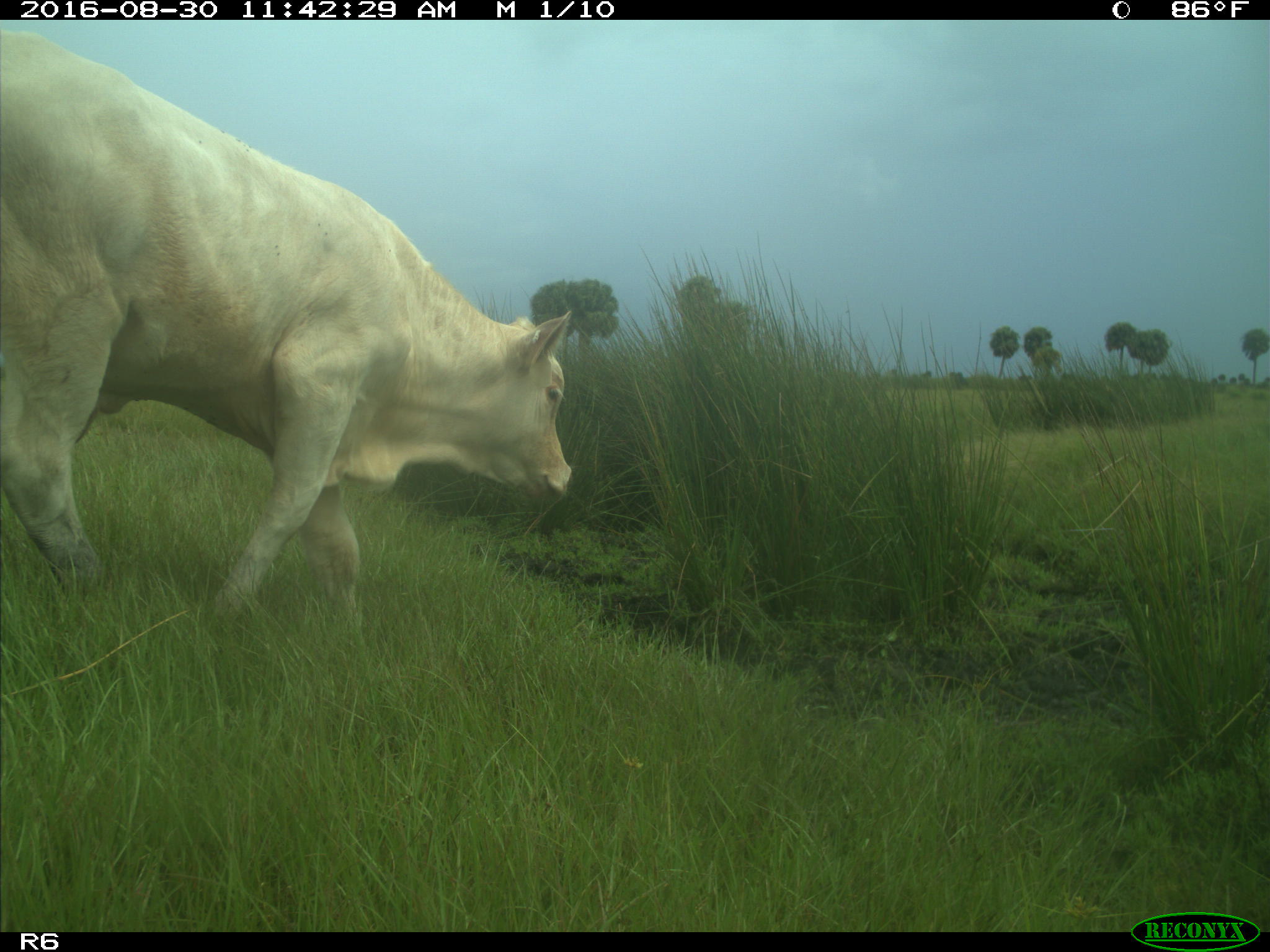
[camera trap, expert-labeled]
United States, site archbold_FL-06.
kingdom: Animalia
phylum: Chordata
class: Mammalia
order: Artiodactyla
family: Bovidae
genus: Bos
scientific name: Bos taurus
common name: domestic cow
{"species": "Bos taurus (domestic cow)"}